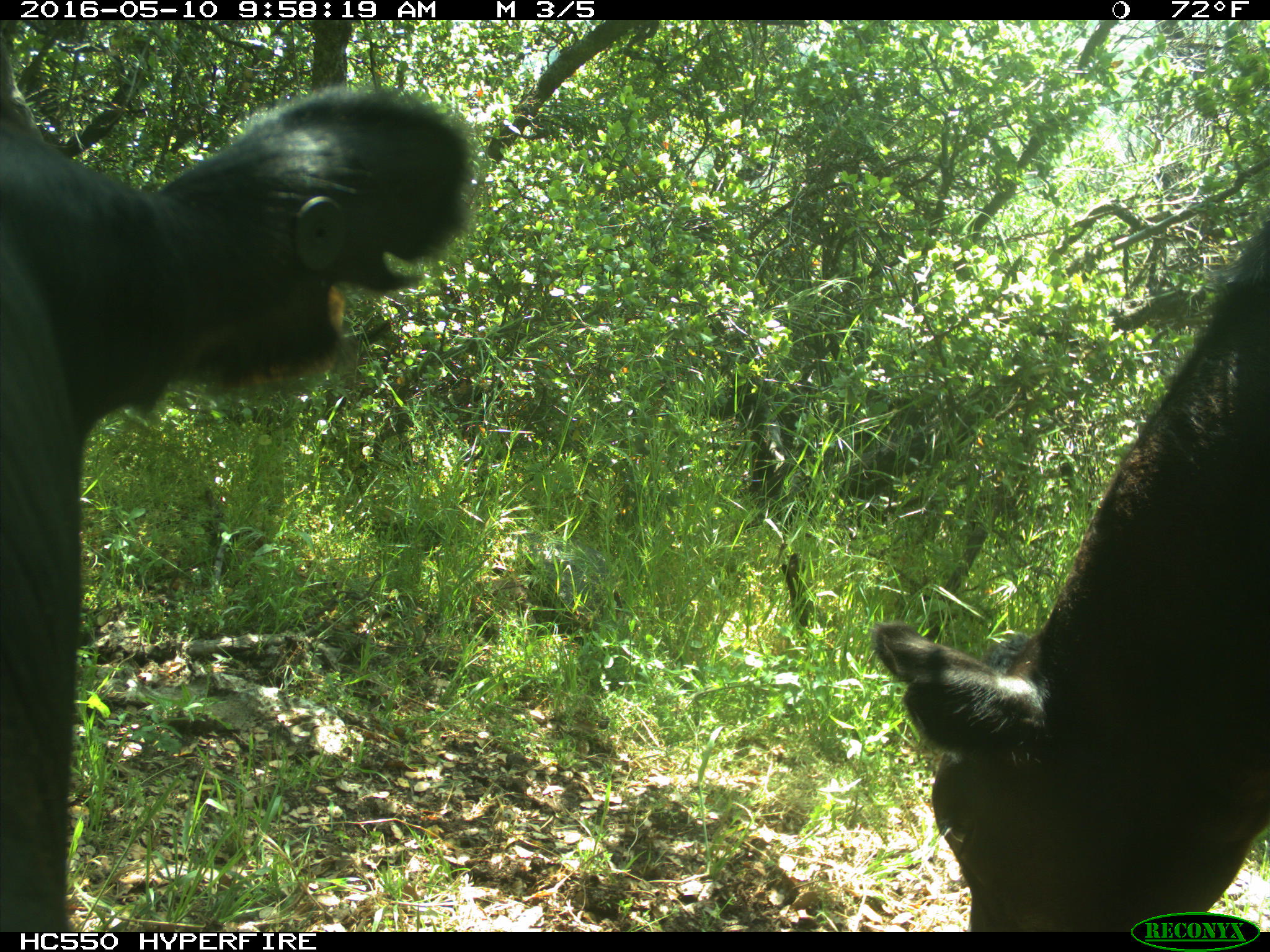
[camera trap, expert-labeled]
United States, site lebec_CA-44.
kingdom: Animalia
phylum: Chordata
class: Mammalia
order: Artiodactyla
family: Bovidae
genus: Bos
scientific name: Bos taurus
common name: domestic cow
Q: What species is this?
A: Bos taurus (domestic cow).